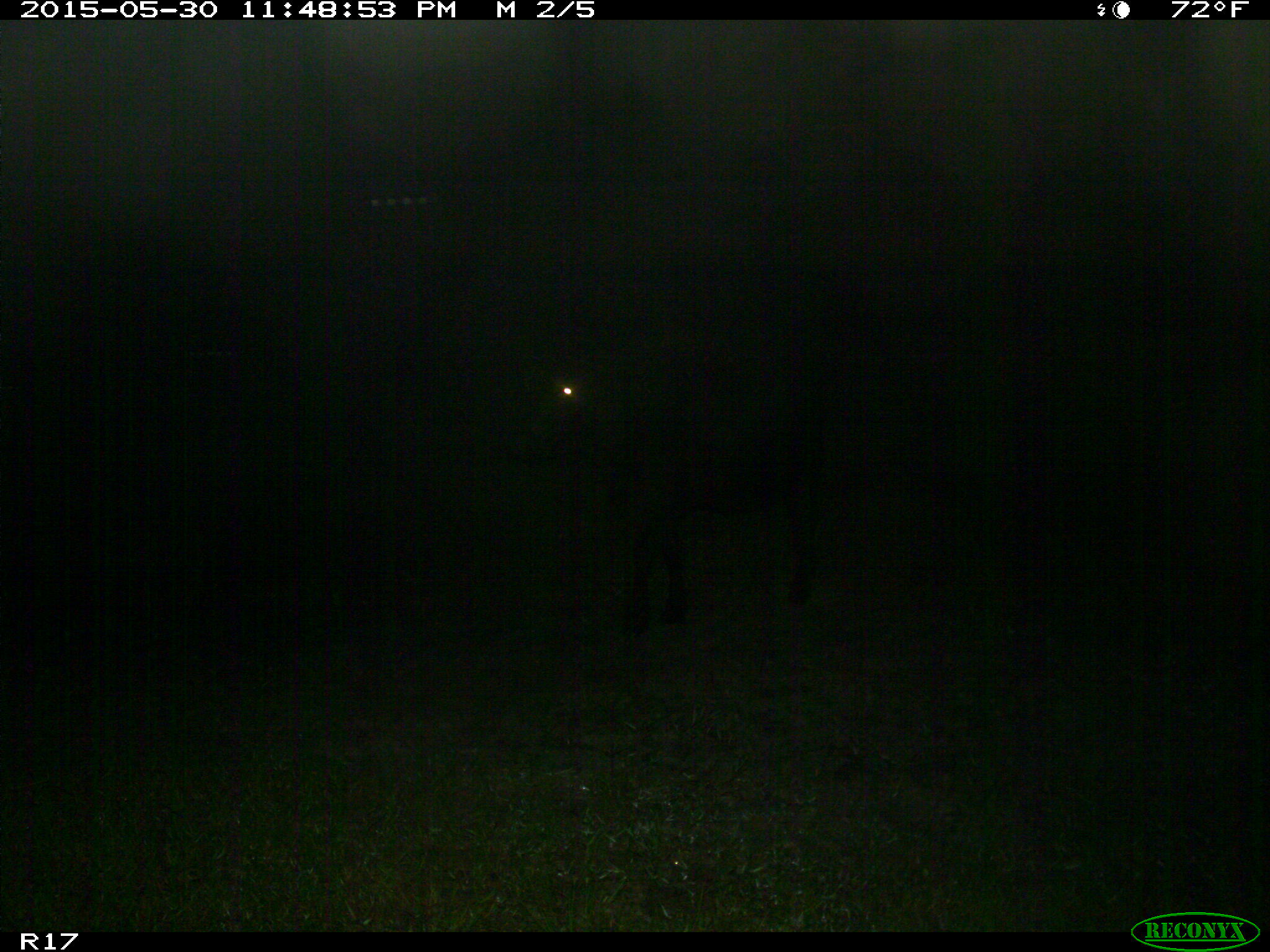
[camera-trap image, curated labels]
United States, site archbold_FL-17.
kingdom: Animalia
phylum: Chordata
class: Mammalia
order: Artiodactyla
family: Bovidae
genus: Bos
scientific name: Bos taurus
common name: domestic cow